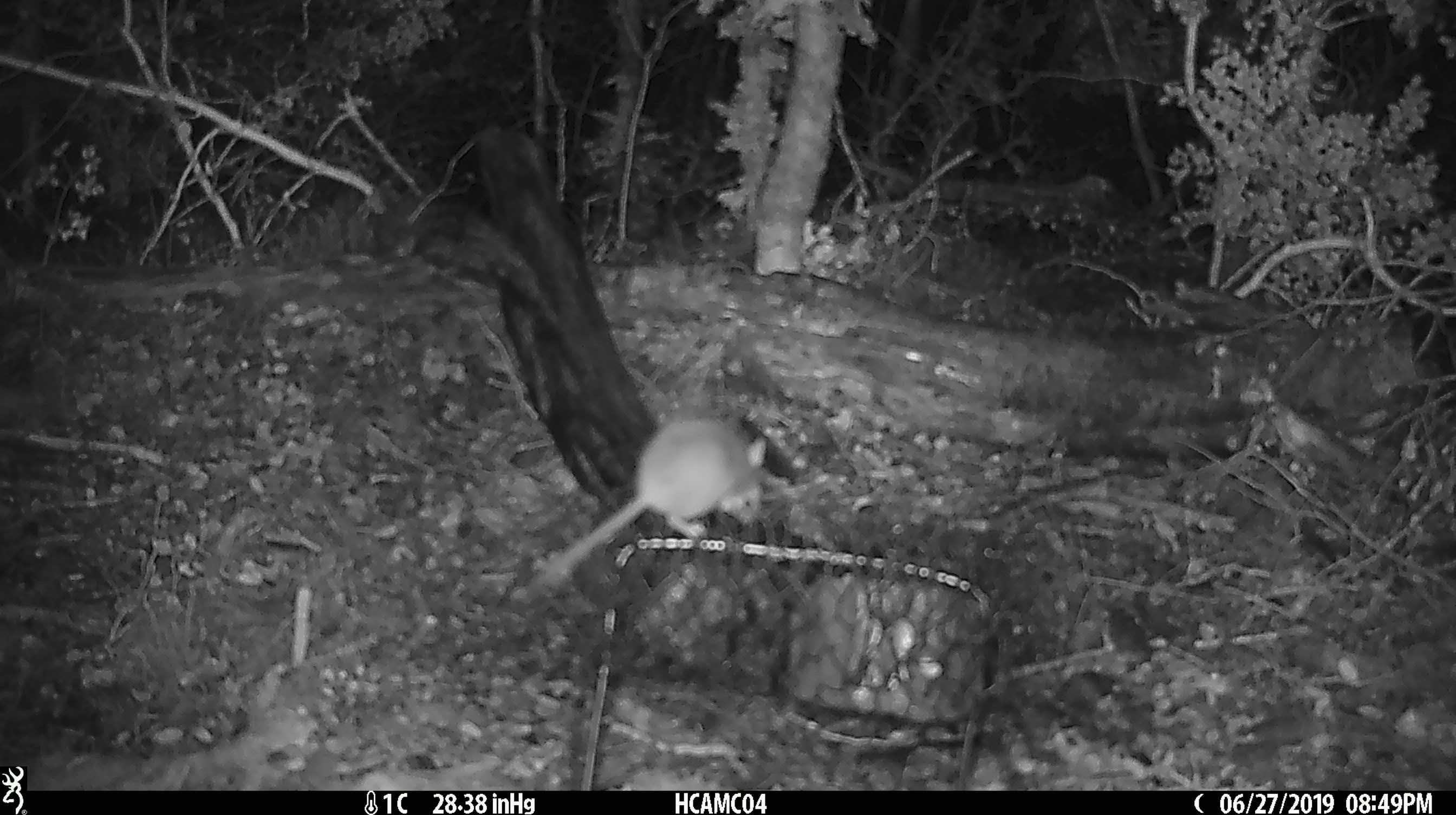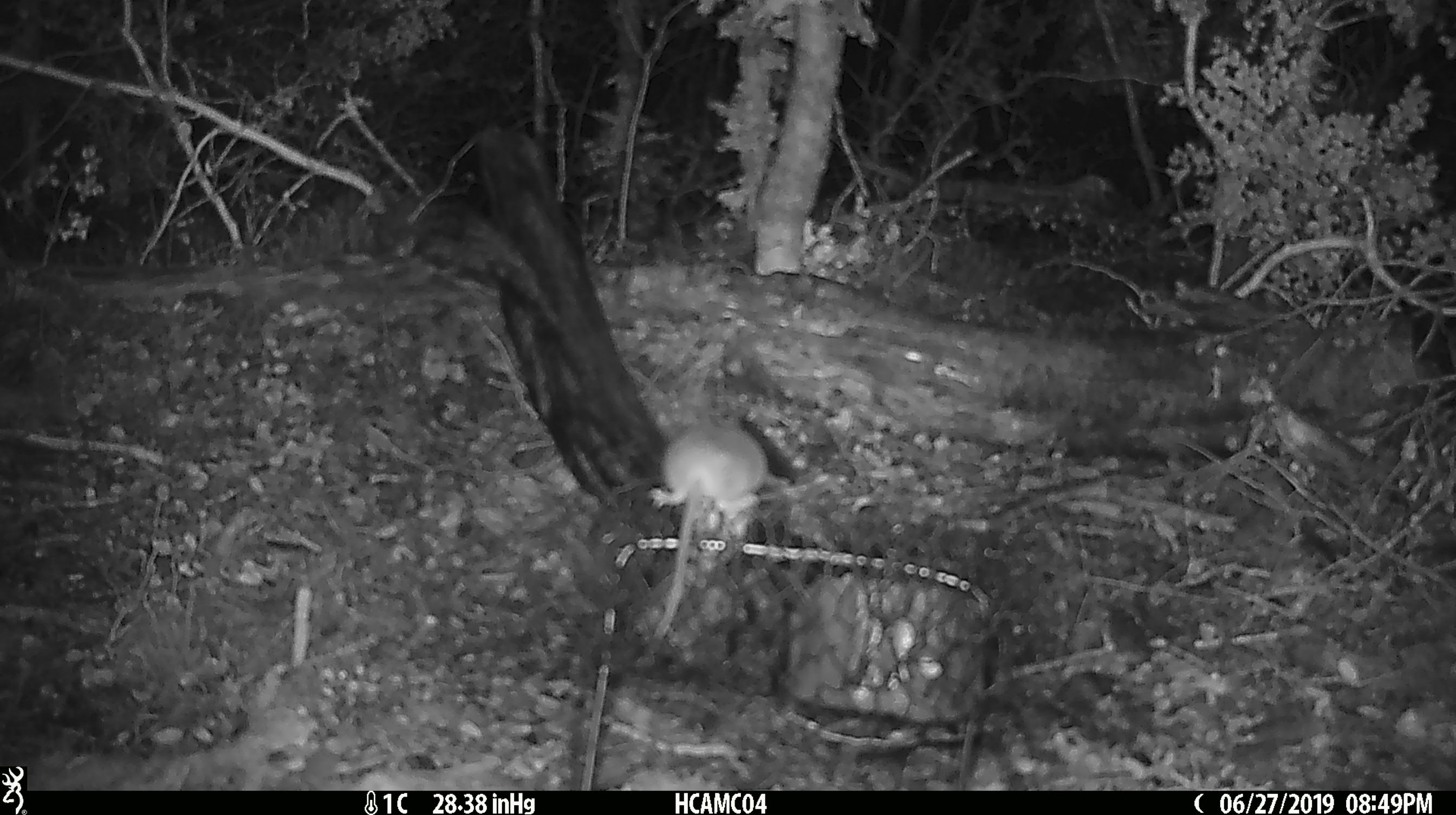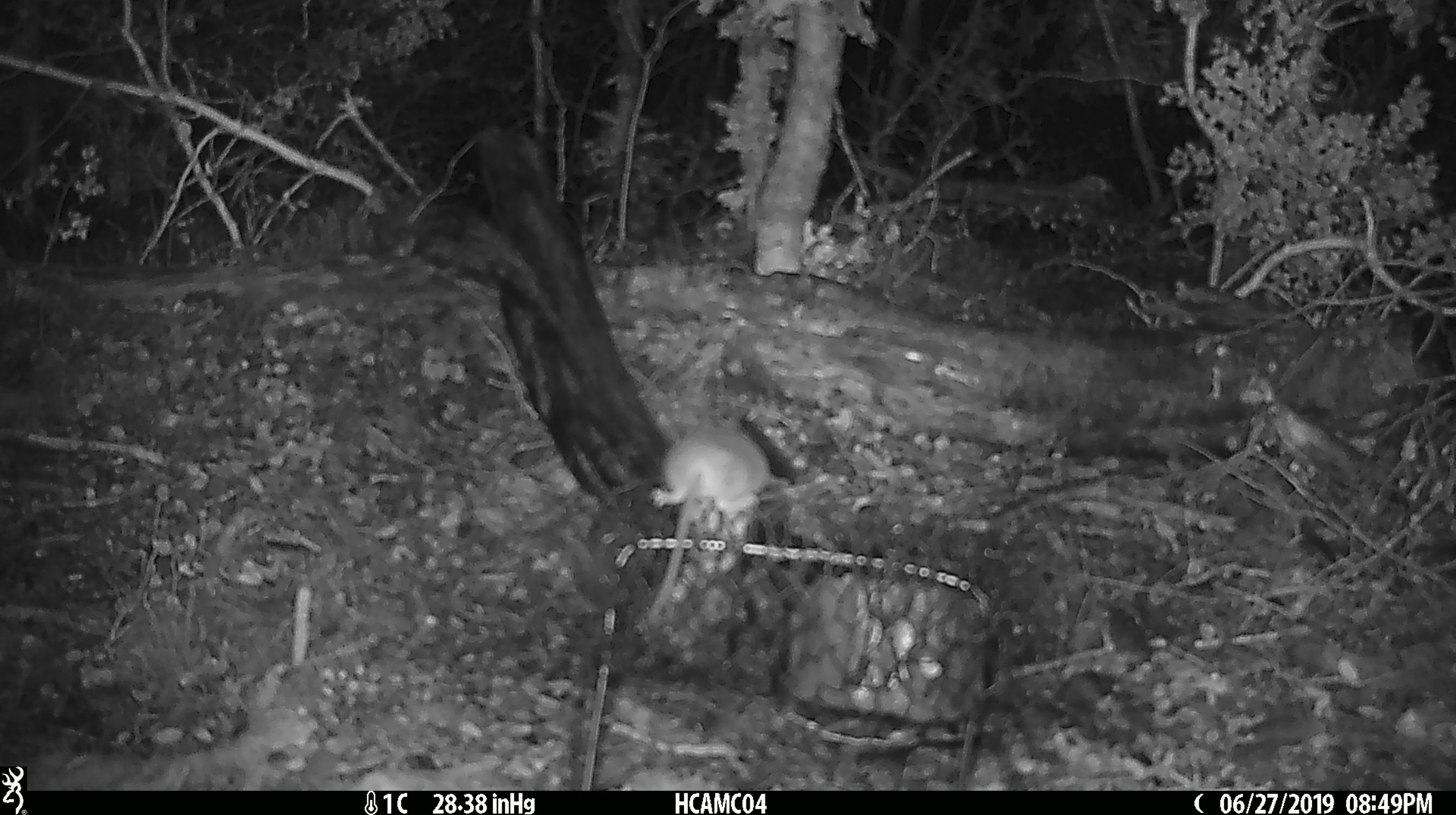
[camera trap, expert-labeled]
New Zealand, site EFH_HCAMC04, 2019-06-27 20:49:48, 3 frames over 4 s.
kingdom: Animalia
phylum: Chordata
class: Mammalia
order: Rodentia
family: Muridae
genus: Mus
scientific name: Mus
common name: mouse